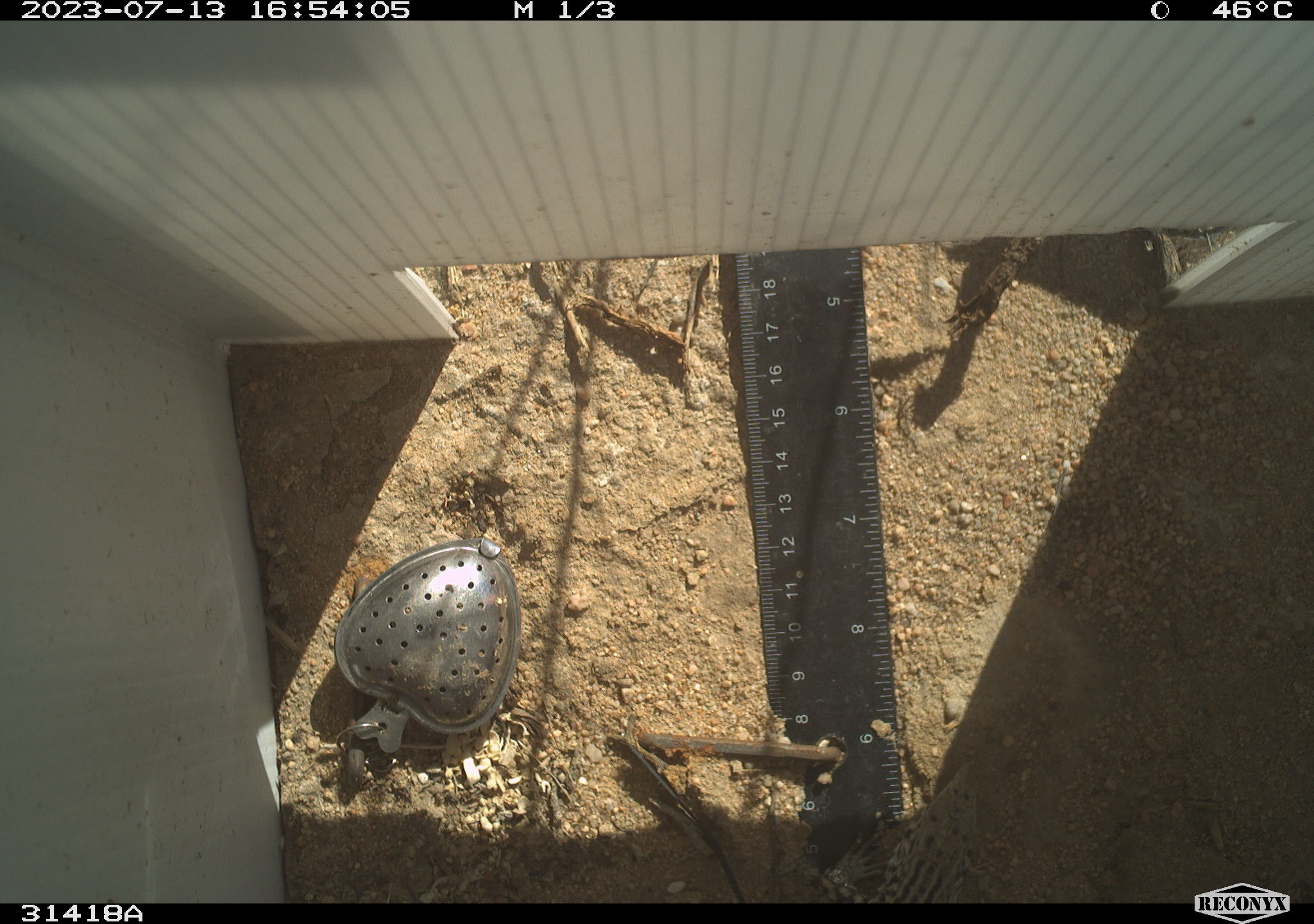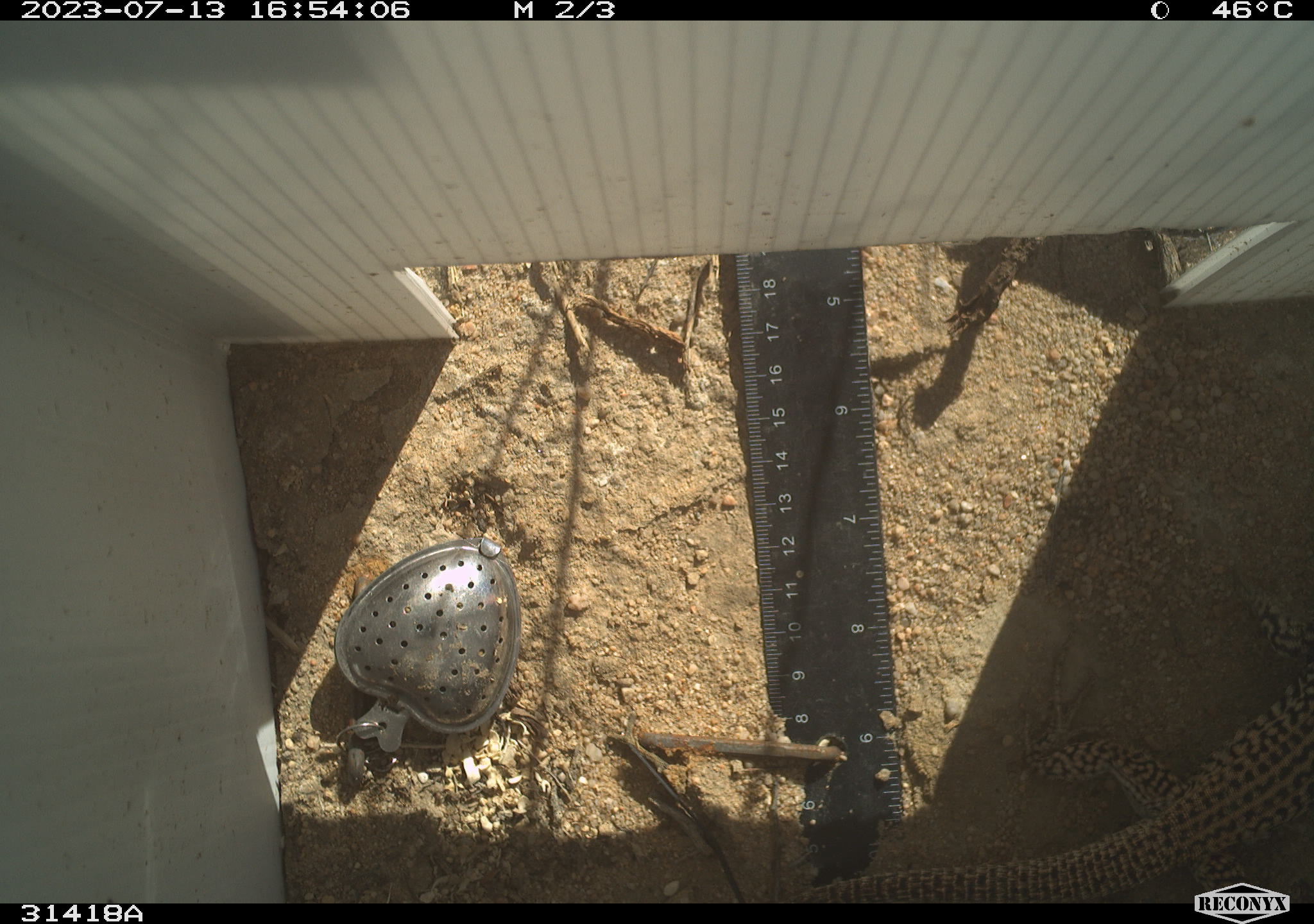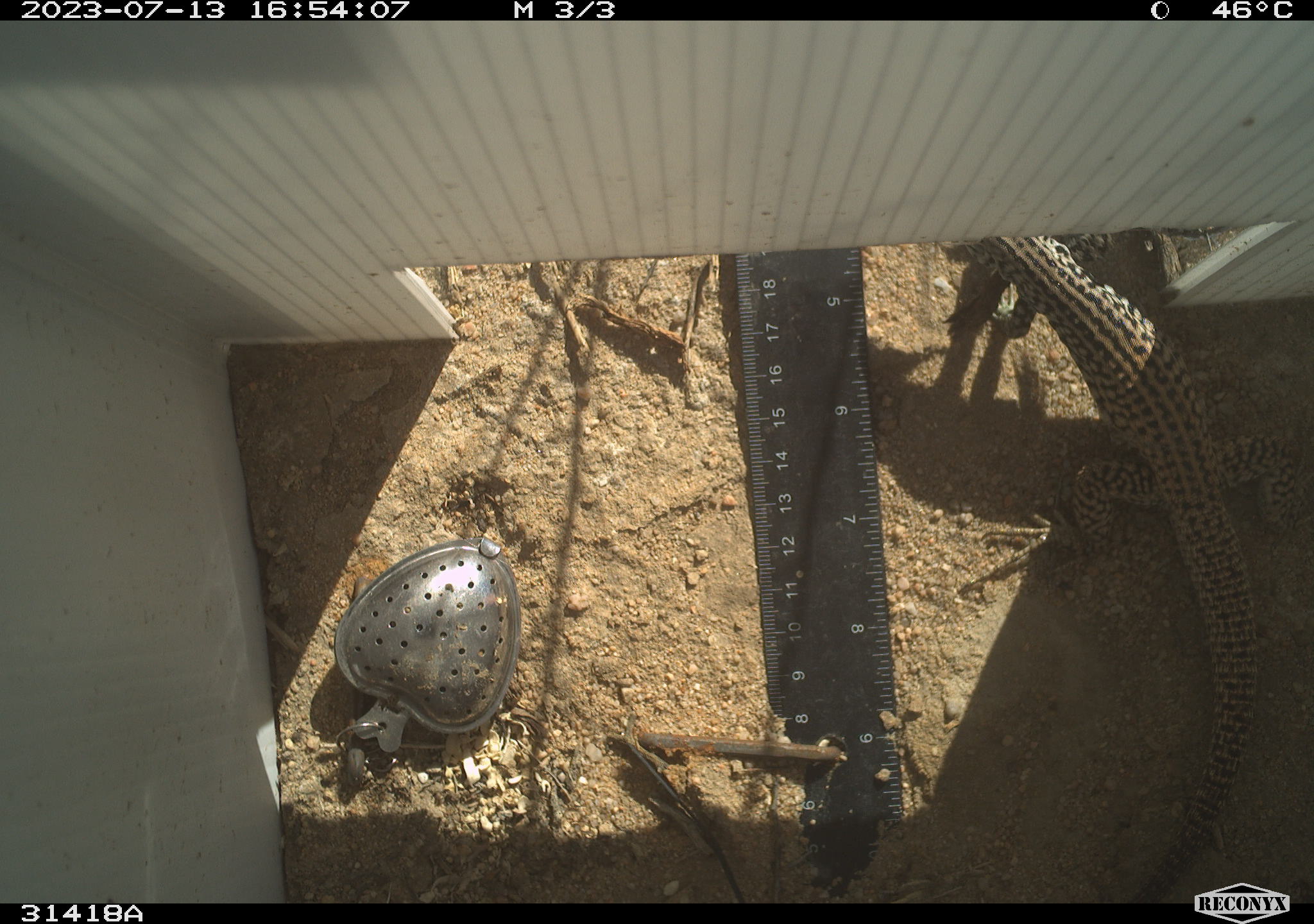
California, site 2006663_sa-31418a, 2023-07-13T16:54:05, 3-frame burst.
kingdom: Animalia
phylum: Chordata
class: Reptilia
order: Squamata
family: Teiidae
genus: Aspidoscelis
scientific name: Aspidoscelis tigris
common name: western whiptail